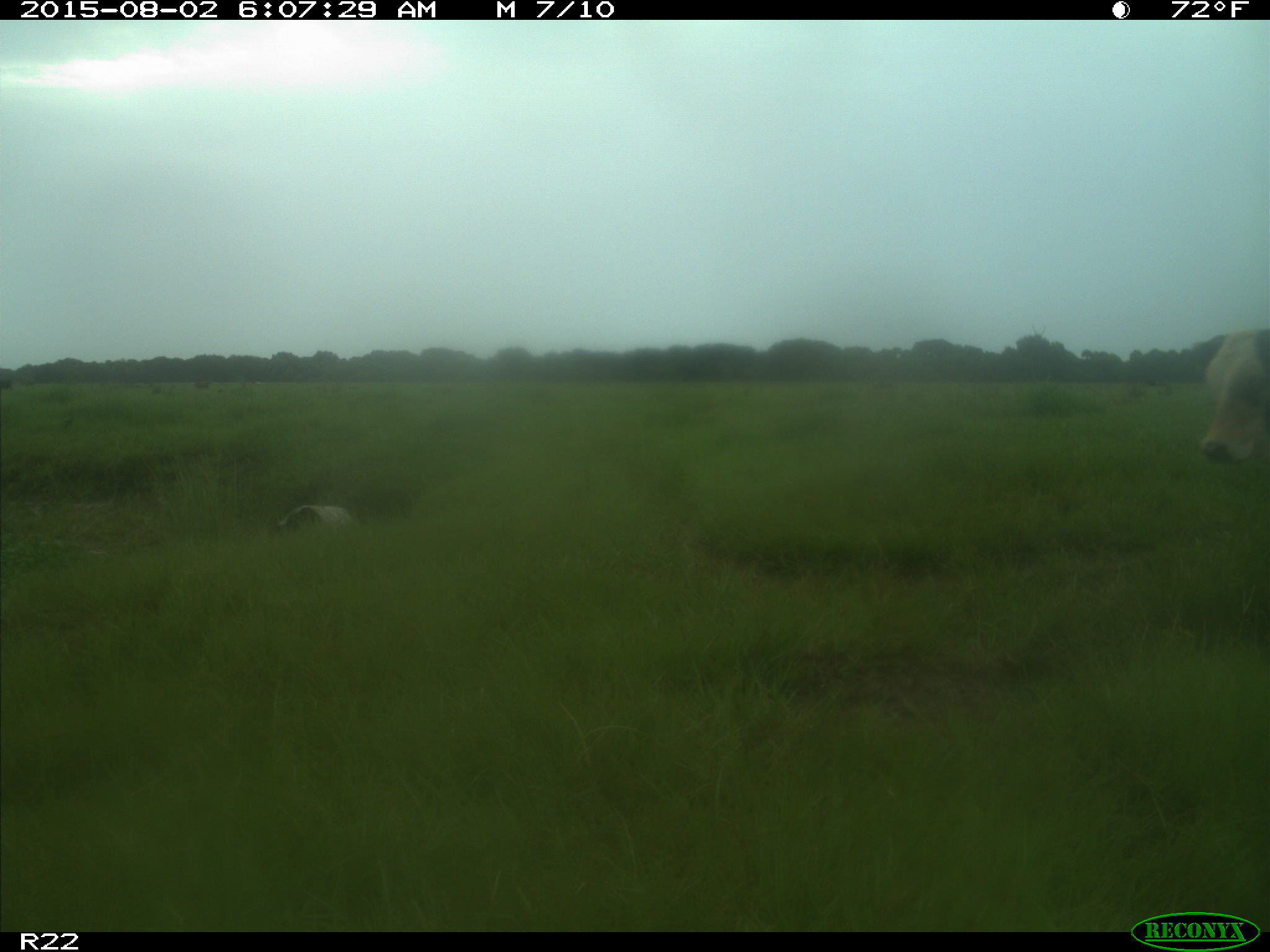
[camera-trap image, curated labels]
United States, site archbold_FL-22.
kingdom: Animalia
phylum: Chordata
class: Mammalia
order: Artiodactyla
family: Bovidae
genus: Bos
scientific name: Bos taurus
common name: domestic cow